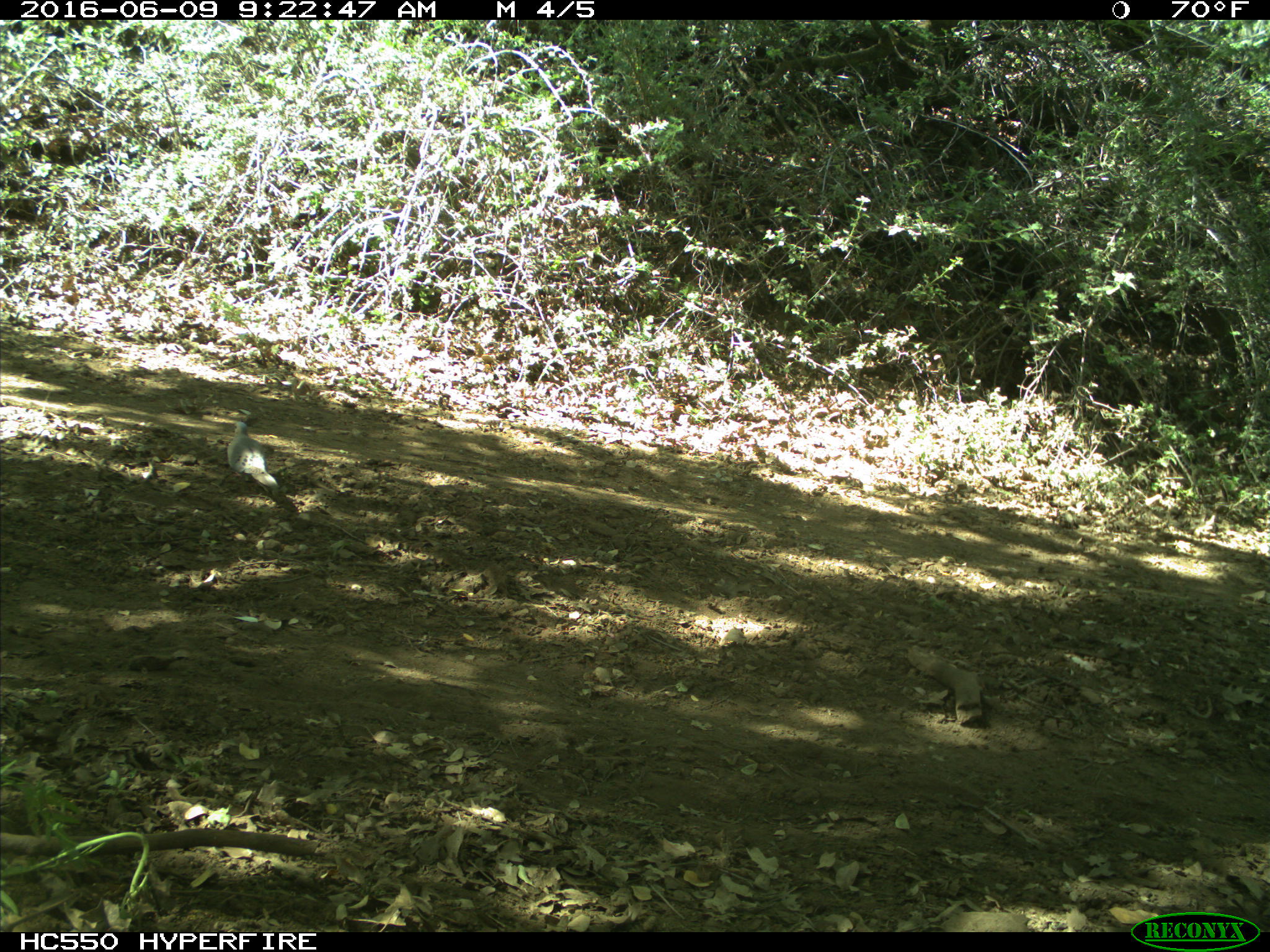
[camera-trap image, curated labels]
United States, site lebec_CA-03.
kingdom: Animalia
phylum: Chordata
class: Aves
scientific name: Aves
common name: birds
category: unidentified bird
Unidentified bird (birds) (Aves).